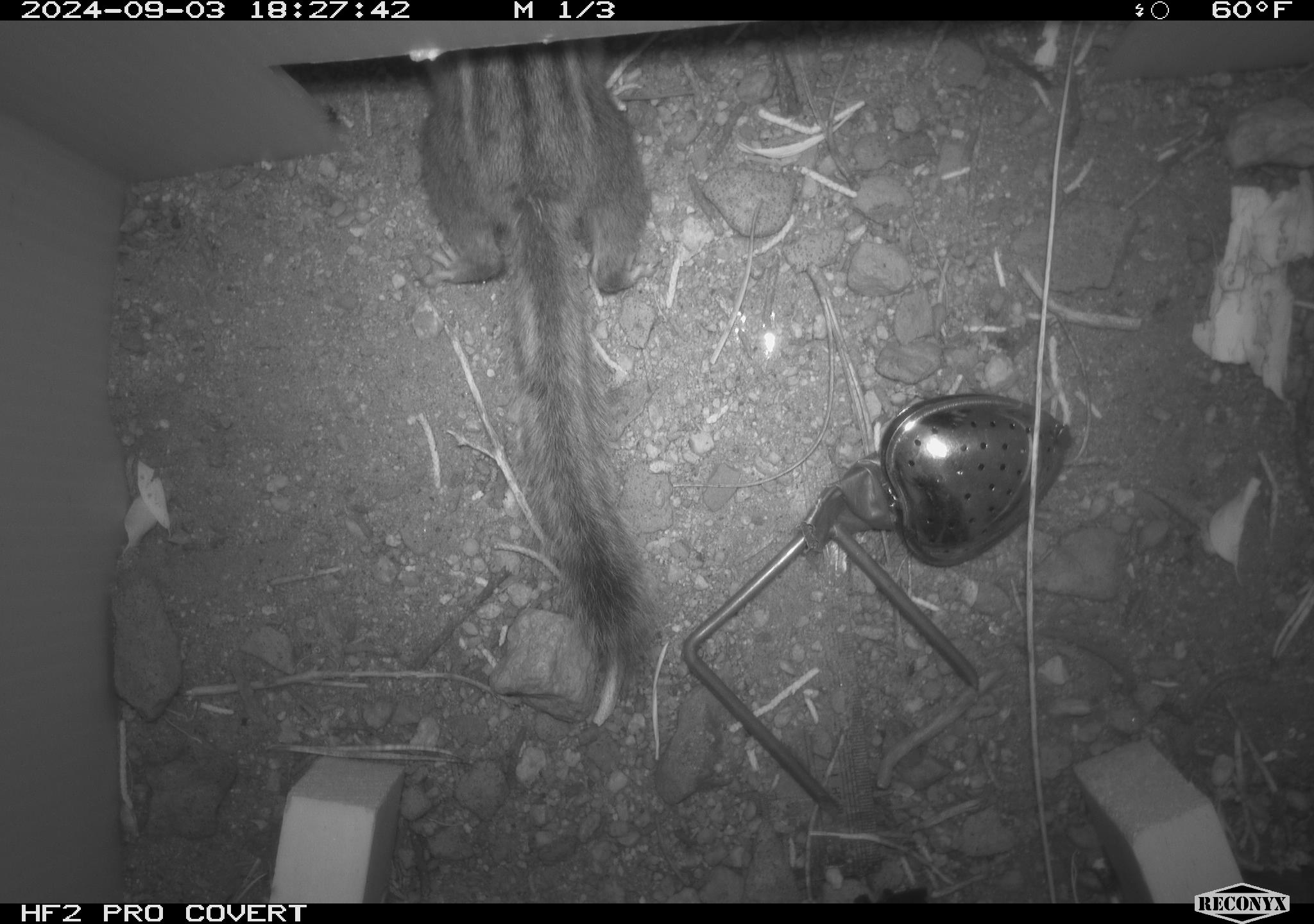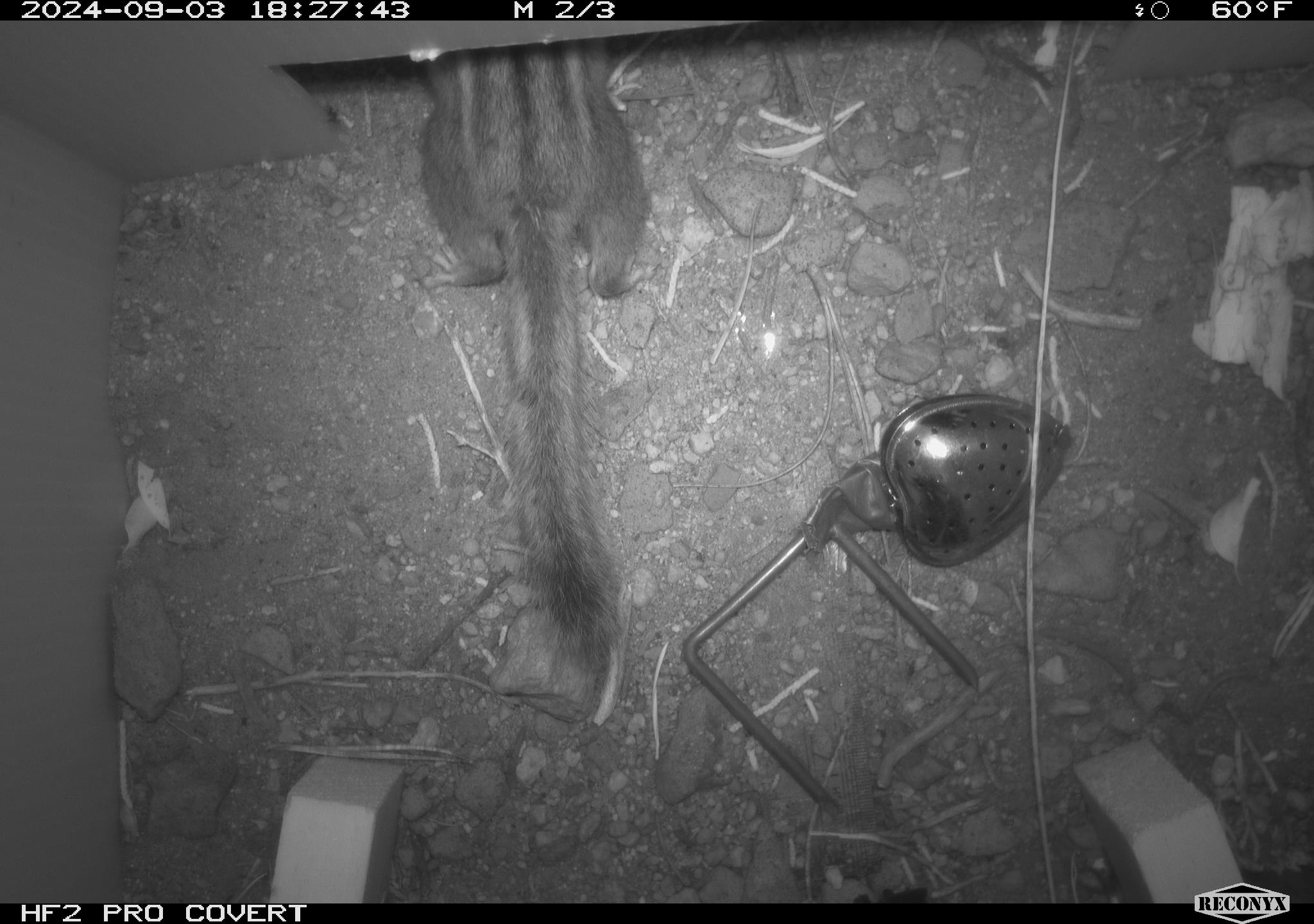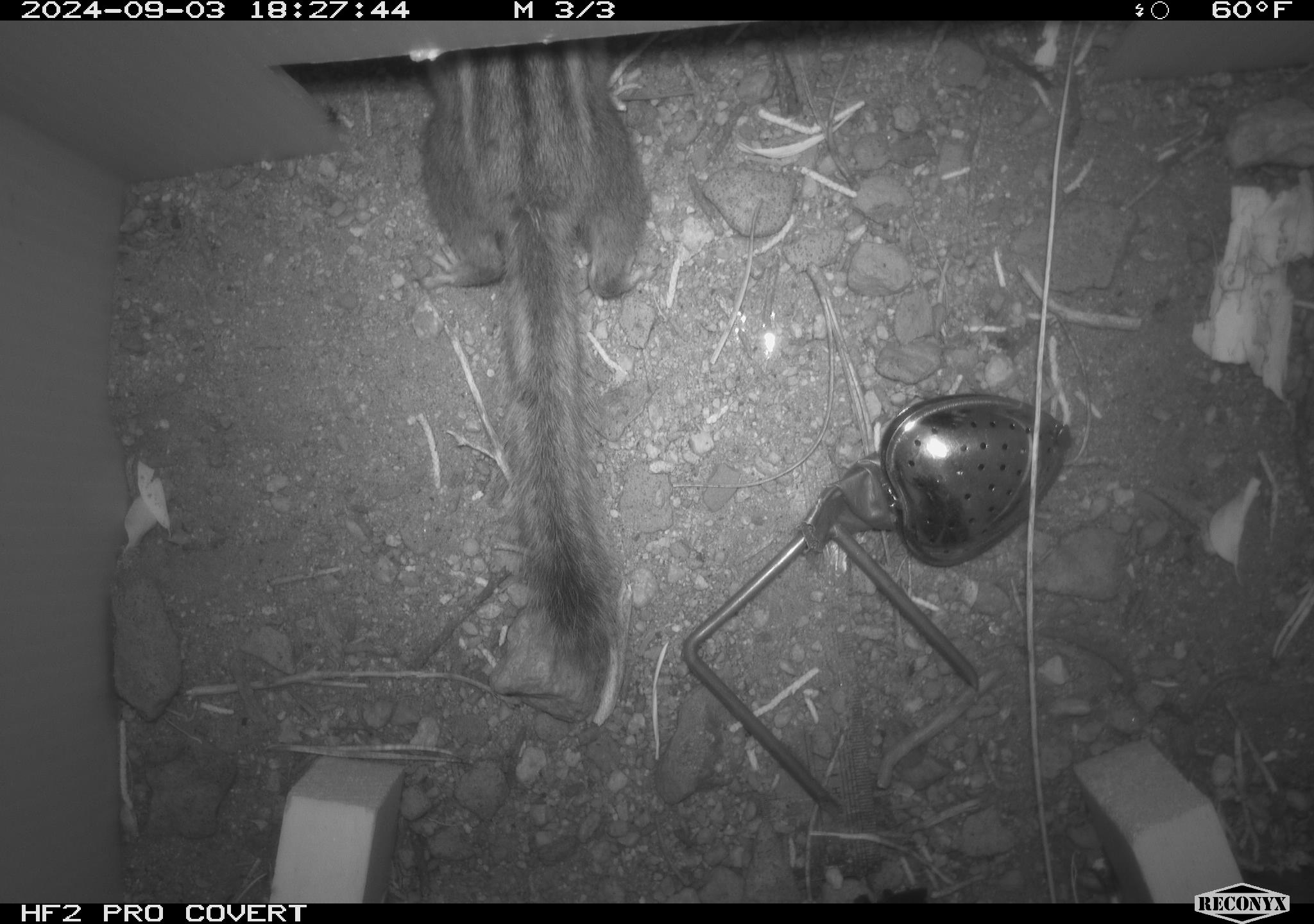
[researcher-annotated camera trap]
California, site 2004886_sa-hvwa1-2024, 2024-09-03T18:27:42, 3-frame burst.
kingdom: Animalia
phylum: Chordata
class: Mammalia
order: Rodentia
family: Sciuridae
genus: Neotamias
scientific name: Neotamias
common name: western chipmunks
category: neotamias species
Neotamias species (western chipmunks) (Neotamias).